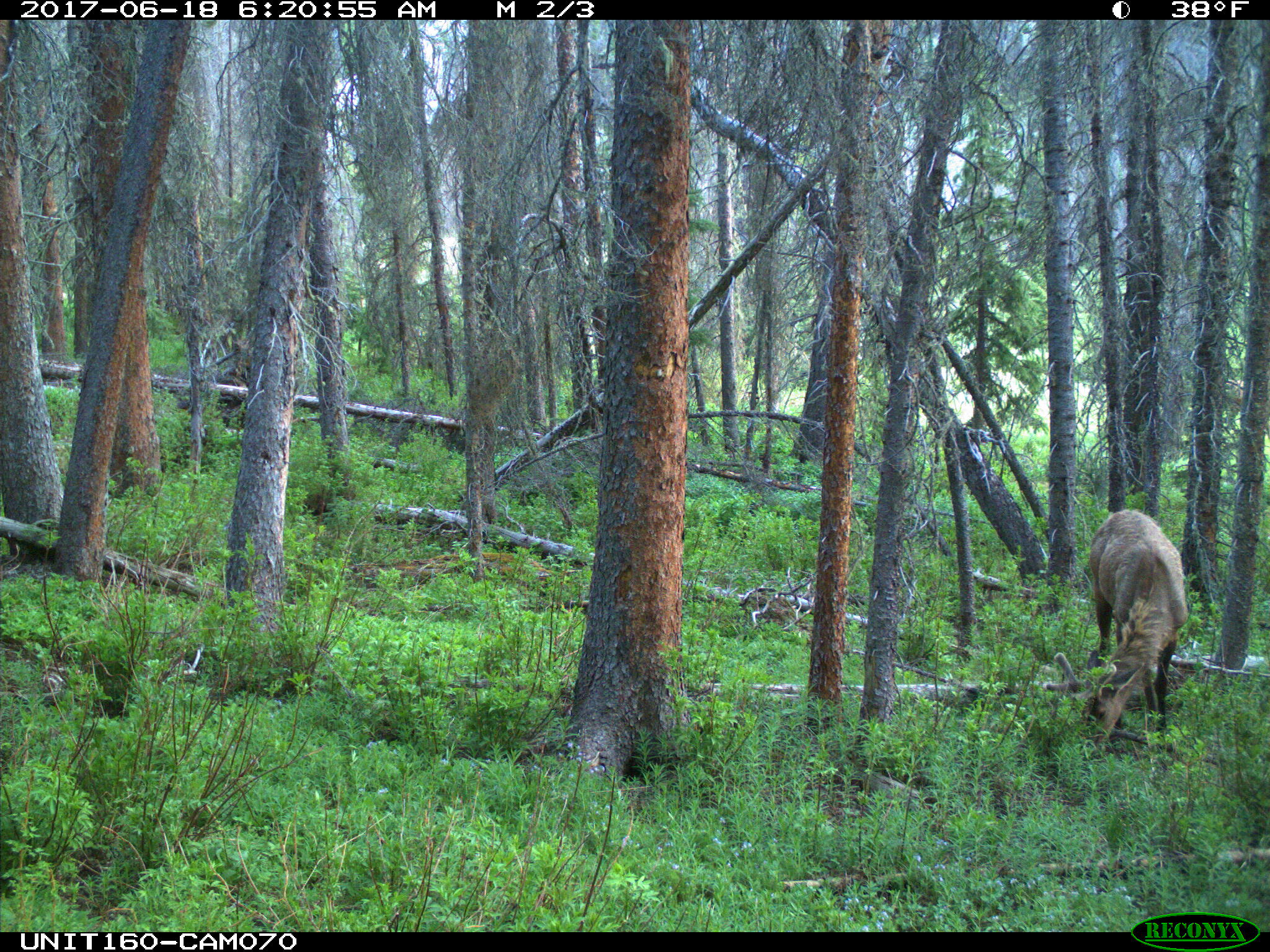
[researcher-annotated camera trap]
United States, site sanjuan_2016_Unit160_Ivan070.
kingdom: Animalia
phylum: Chordata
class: Mammalia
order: Artiodactyla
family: Cervidae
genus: Cervus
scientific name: Cervus elaphus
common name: red deer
Cervus elaphus (red deer).